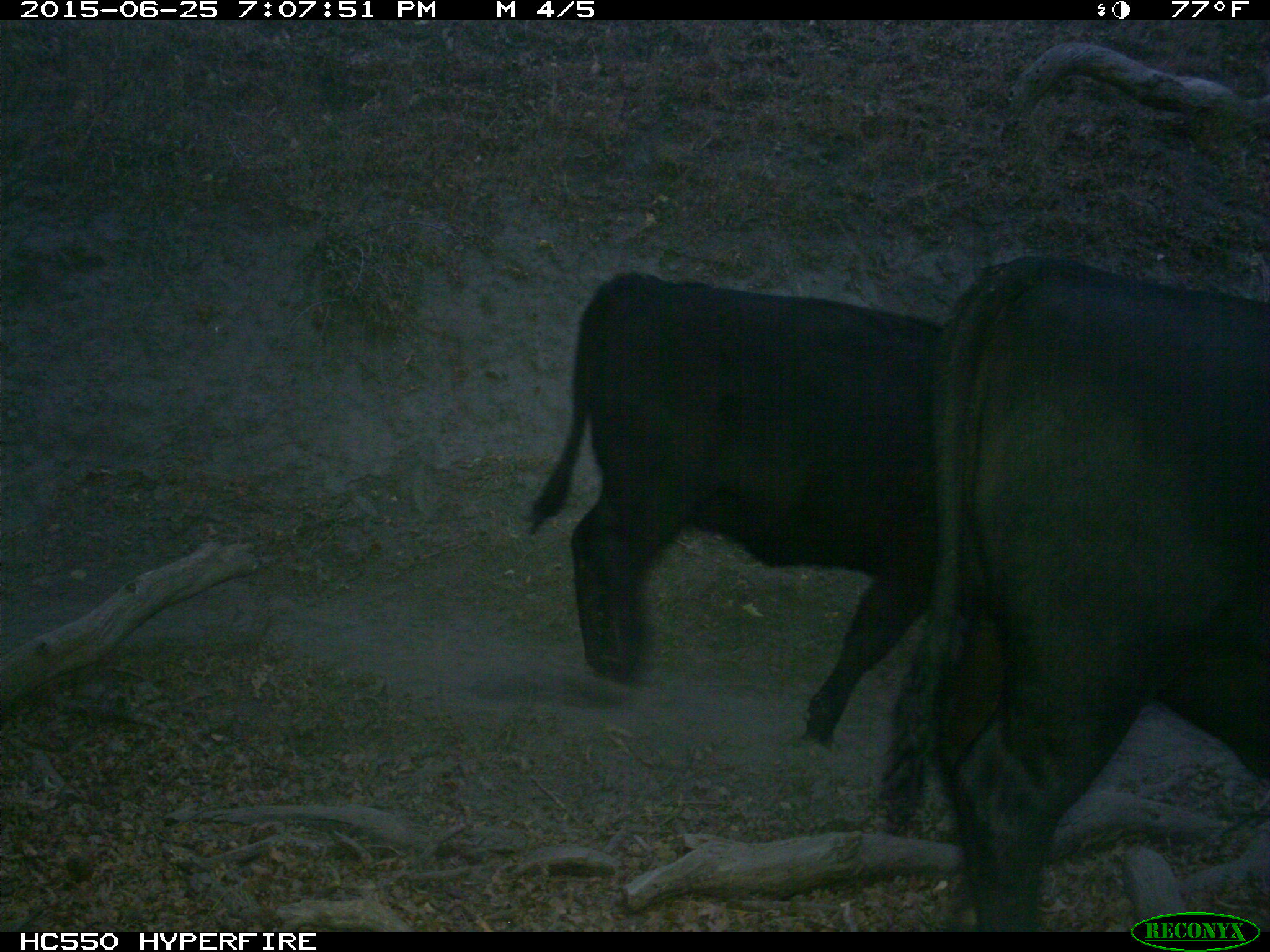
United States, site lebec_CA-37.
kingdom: Animalia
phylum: Chordata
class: Mammalia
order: Artiodactyla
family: Bovidae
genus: Bos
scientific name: Bos taurus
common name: domestic cow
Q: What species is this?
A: Bos taurus (domestic cow).